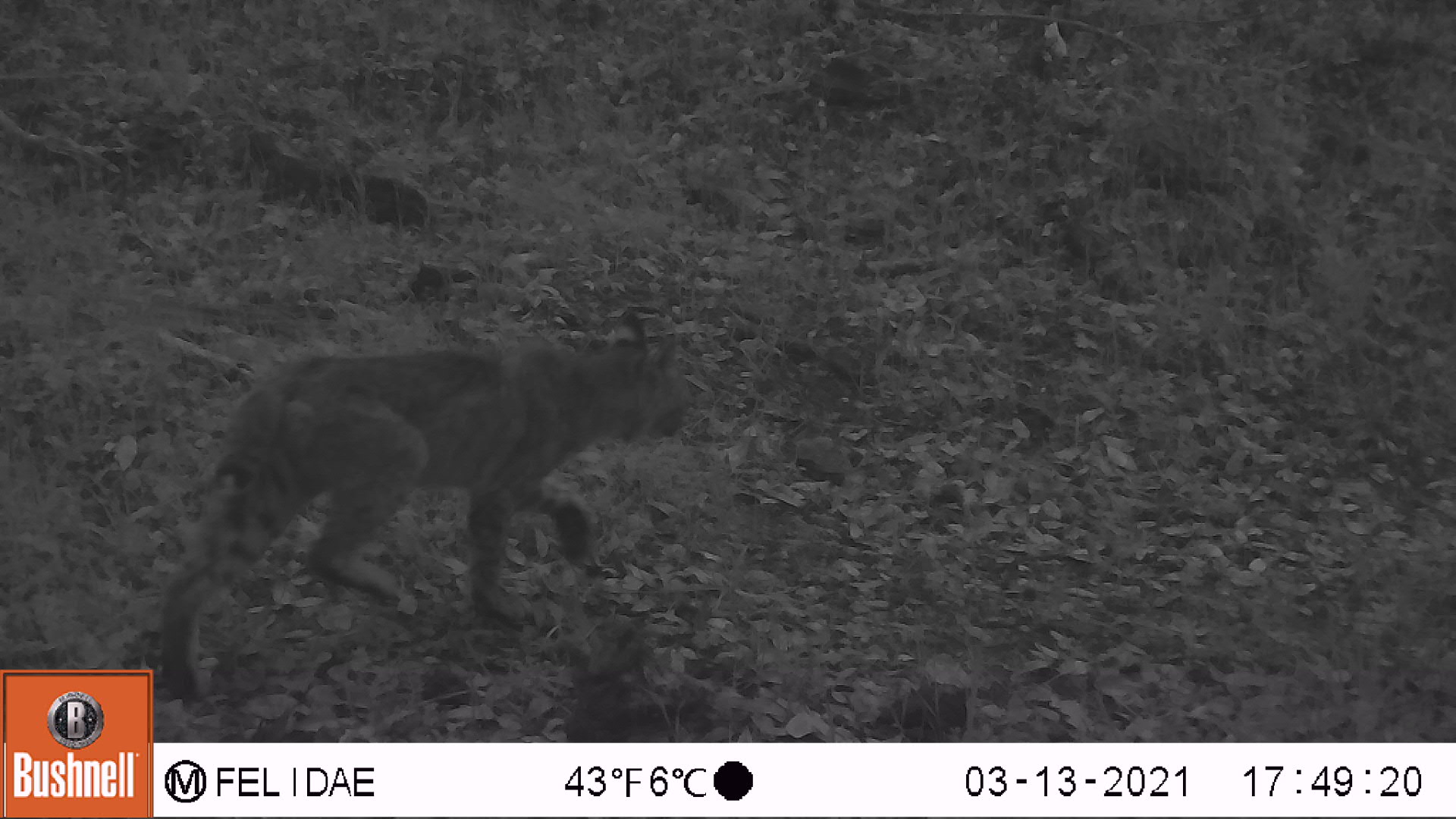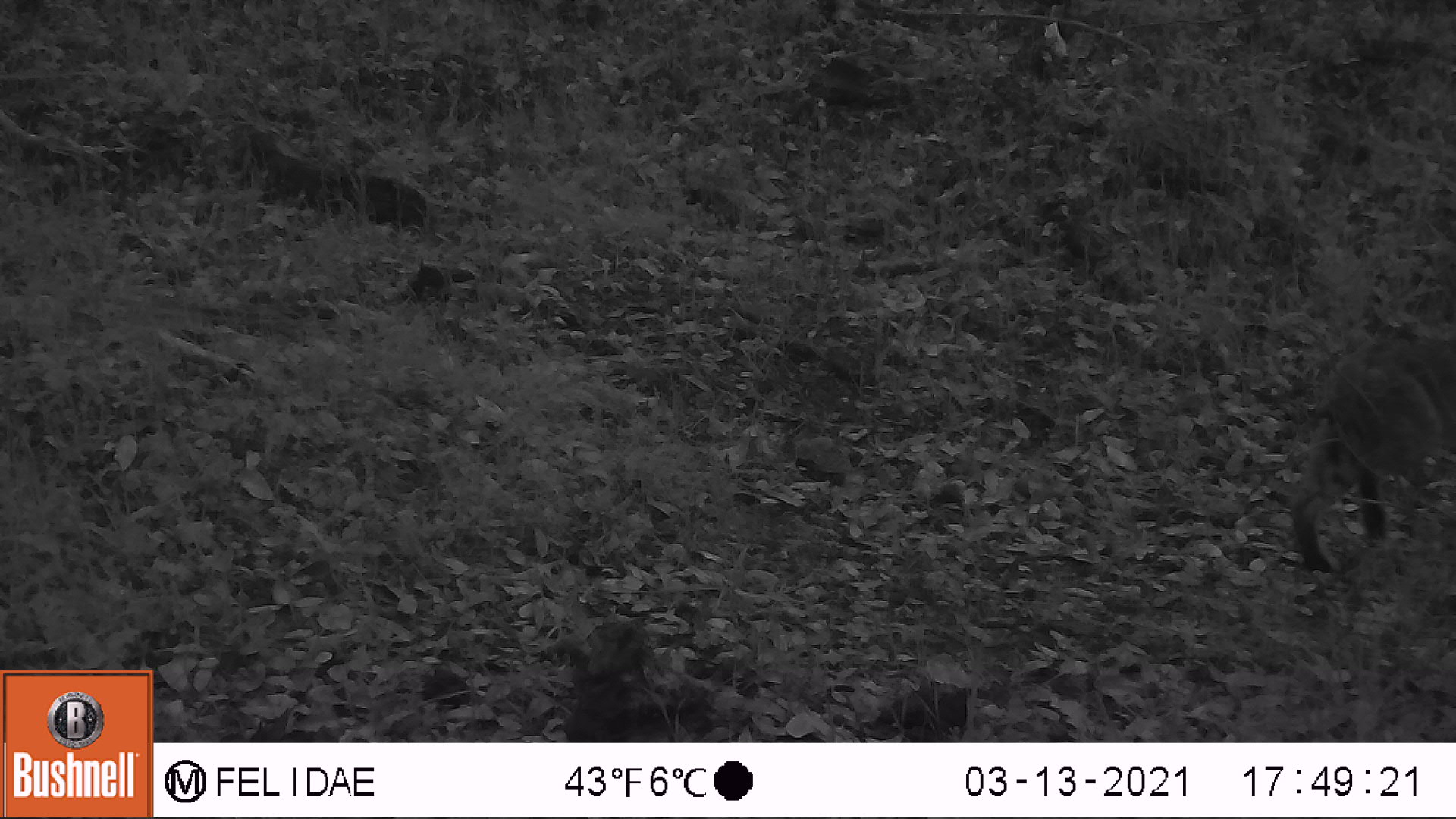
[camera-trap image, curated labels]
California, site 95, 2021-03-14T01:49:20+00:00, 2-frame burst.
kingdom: Animalia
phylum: Chordata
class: Mammalia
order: Carnivora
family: Felidae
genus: Lynx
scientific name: Lynx rufus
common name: bobcat